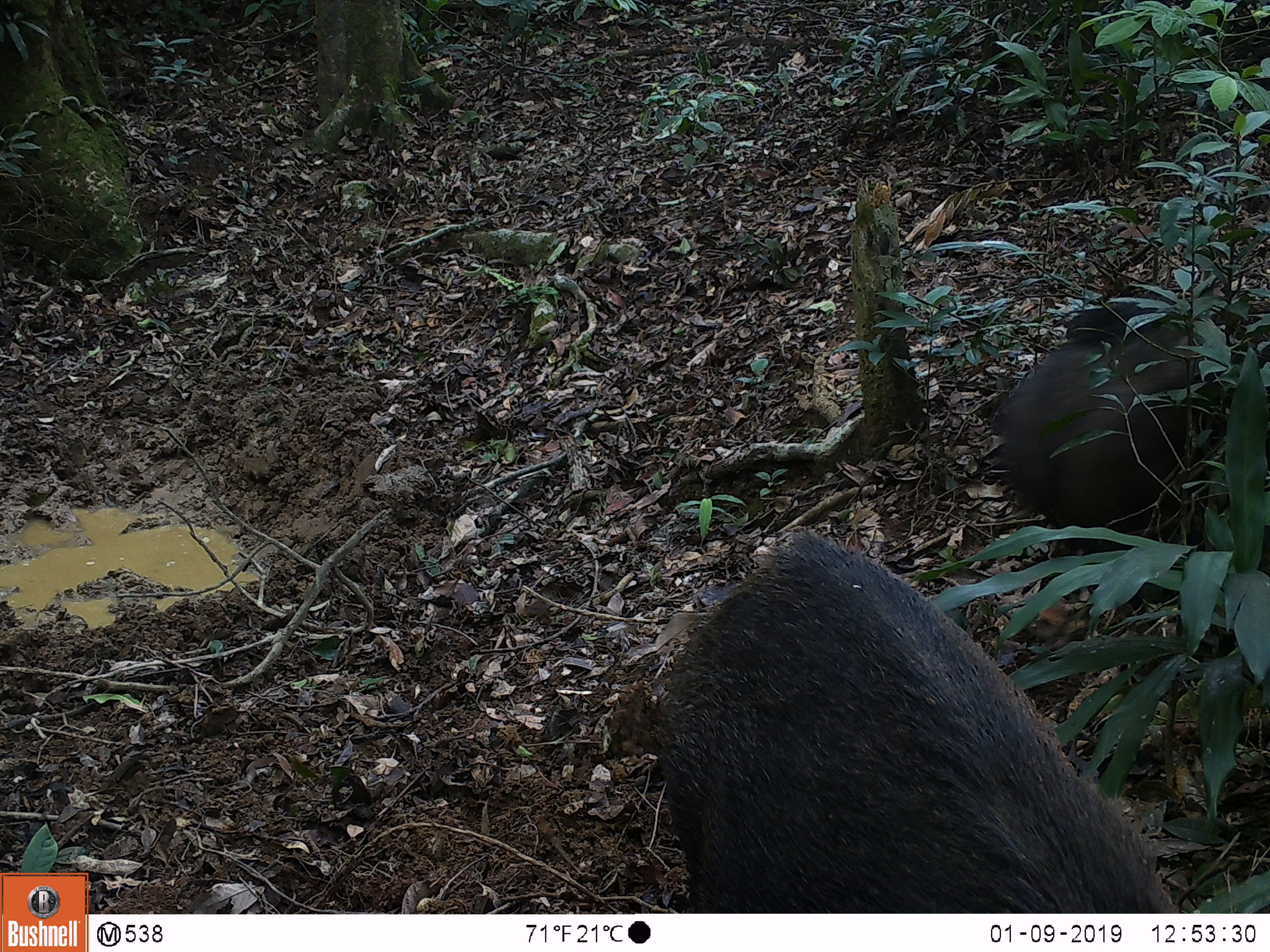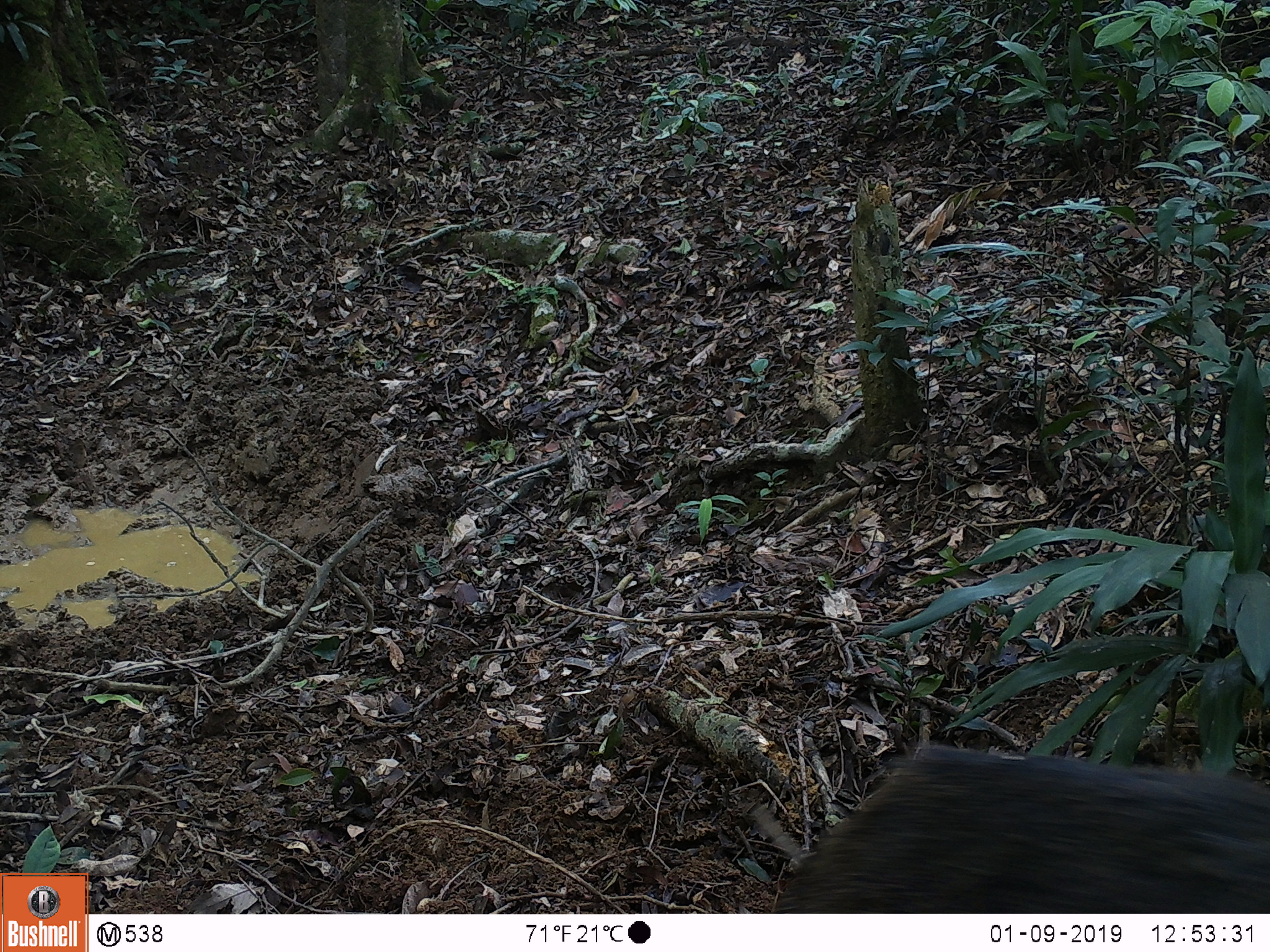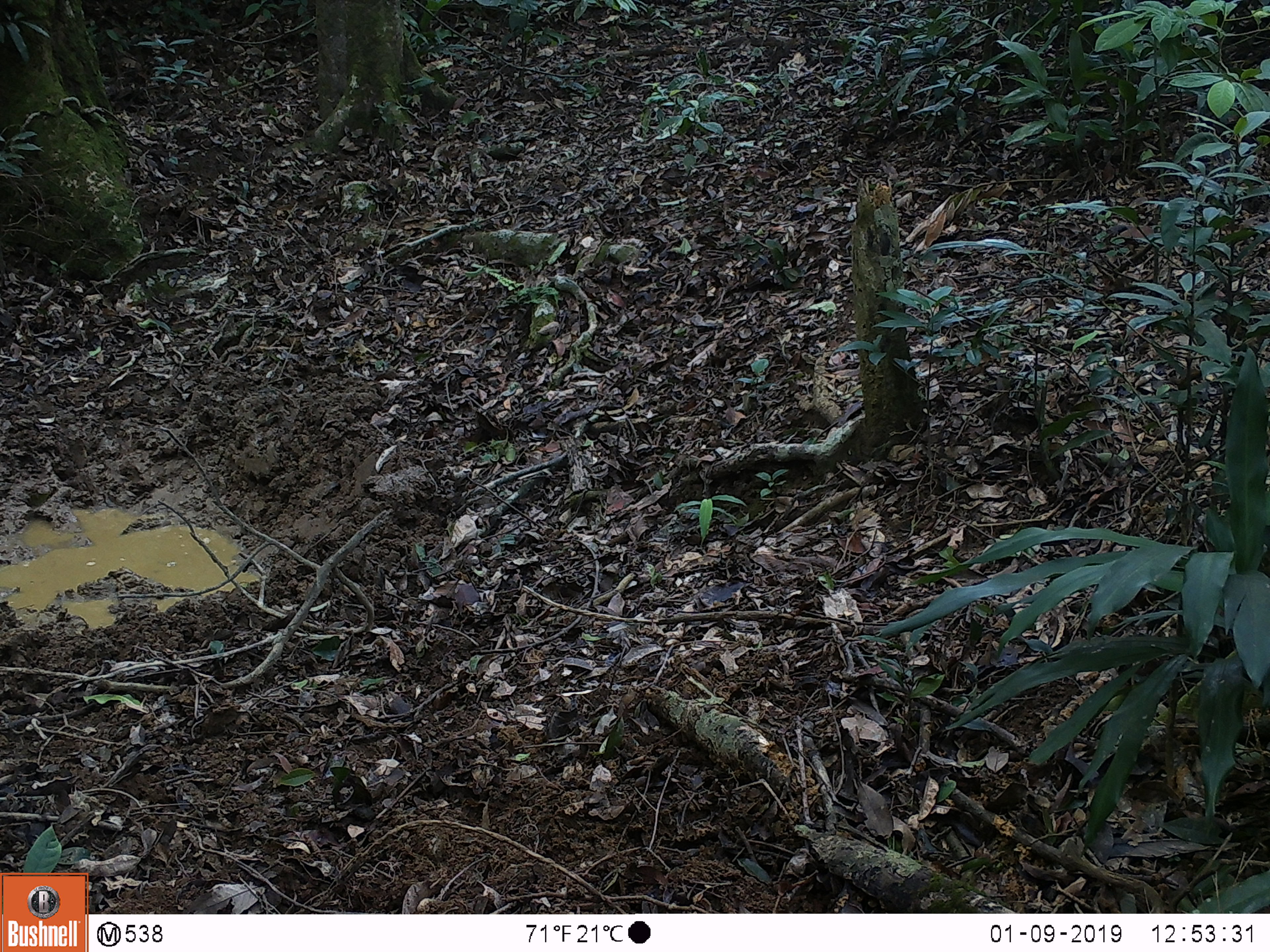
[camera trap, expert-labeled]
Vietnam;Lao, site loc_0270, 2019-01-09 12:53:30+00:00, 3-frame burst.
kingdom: Animalia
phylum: Chordata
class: Mammalia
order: Artiodactyla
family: Suidae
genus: Sus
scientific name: Sus scrofa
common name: eurasian wild pig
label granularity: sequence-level